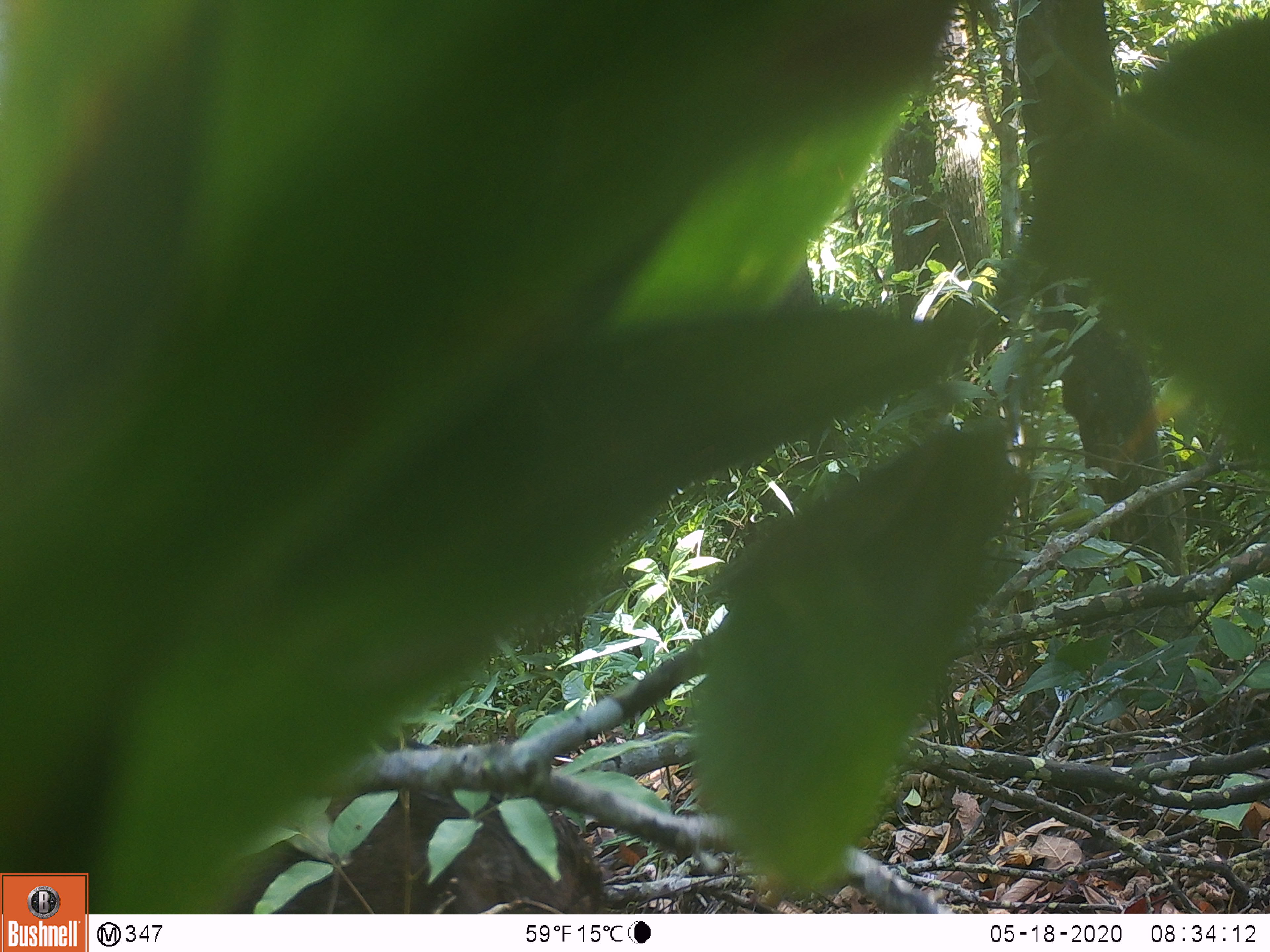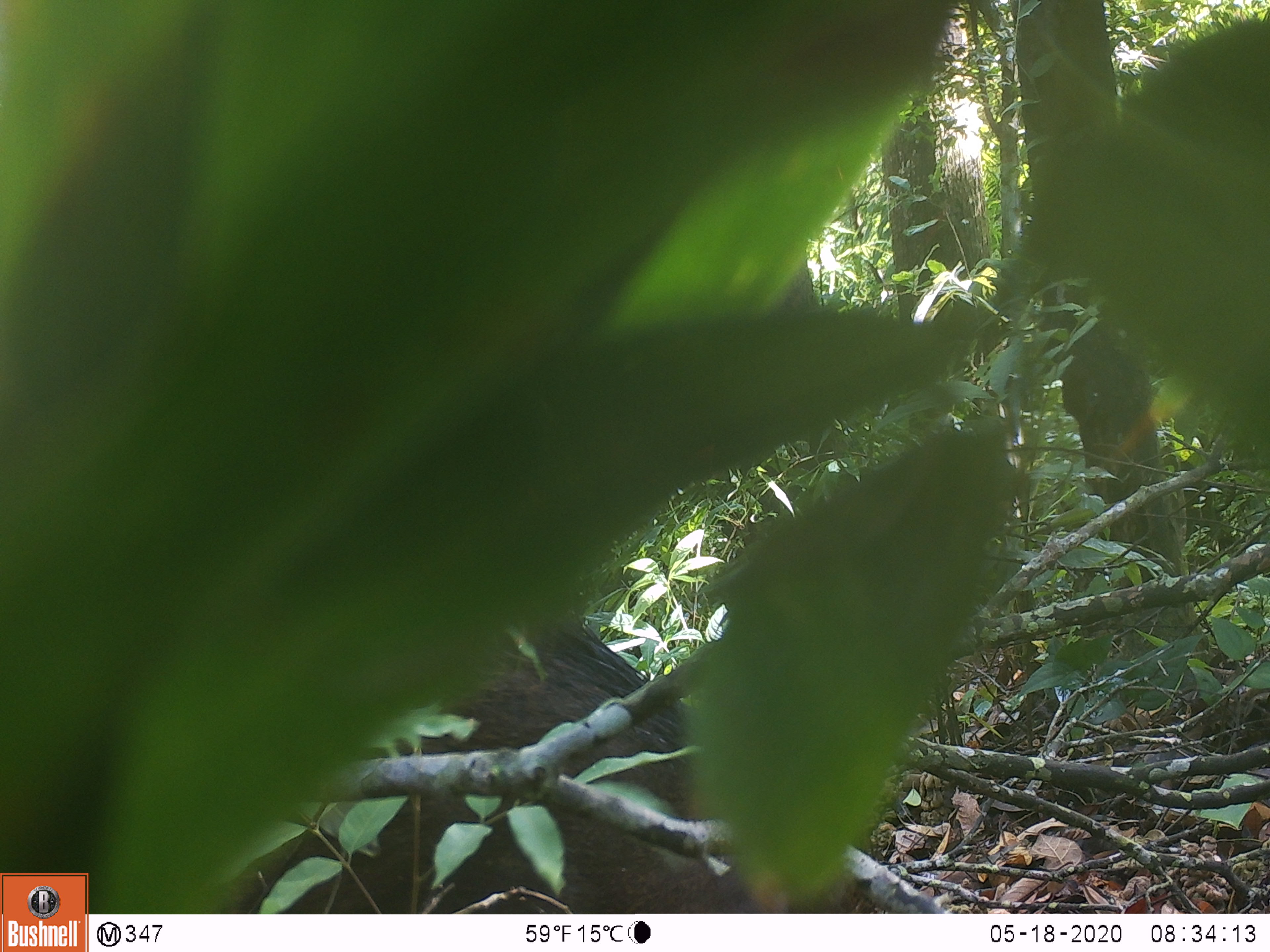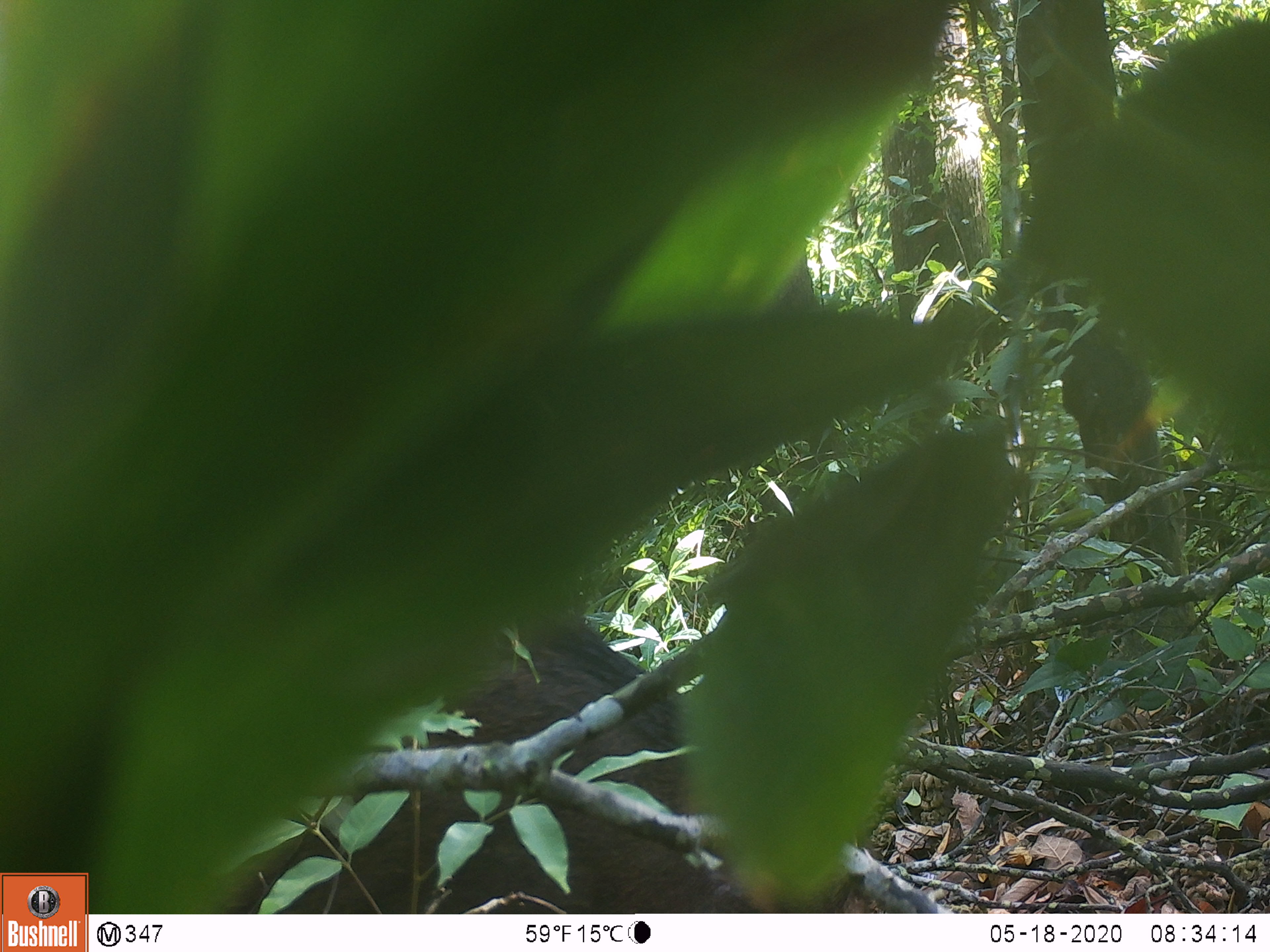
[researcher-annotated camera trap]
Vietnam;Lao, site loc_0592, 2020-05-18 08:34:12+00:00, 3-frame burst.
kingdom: Animalia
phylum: Chordata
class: Mammalia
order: Artiodactyla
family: Suidae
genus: Sus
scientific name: Sus scrofa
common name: eurasian wild pig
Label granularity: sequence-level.